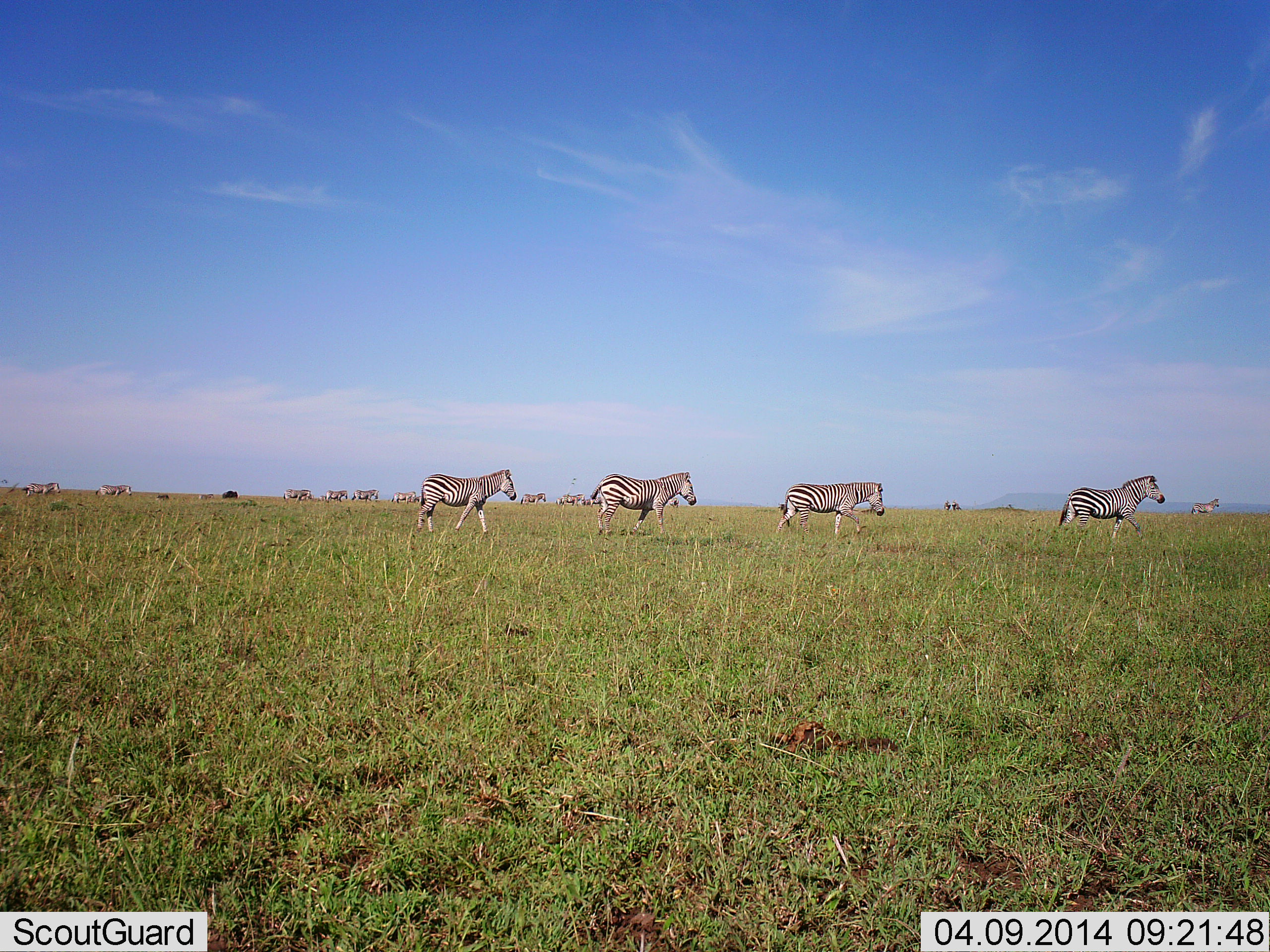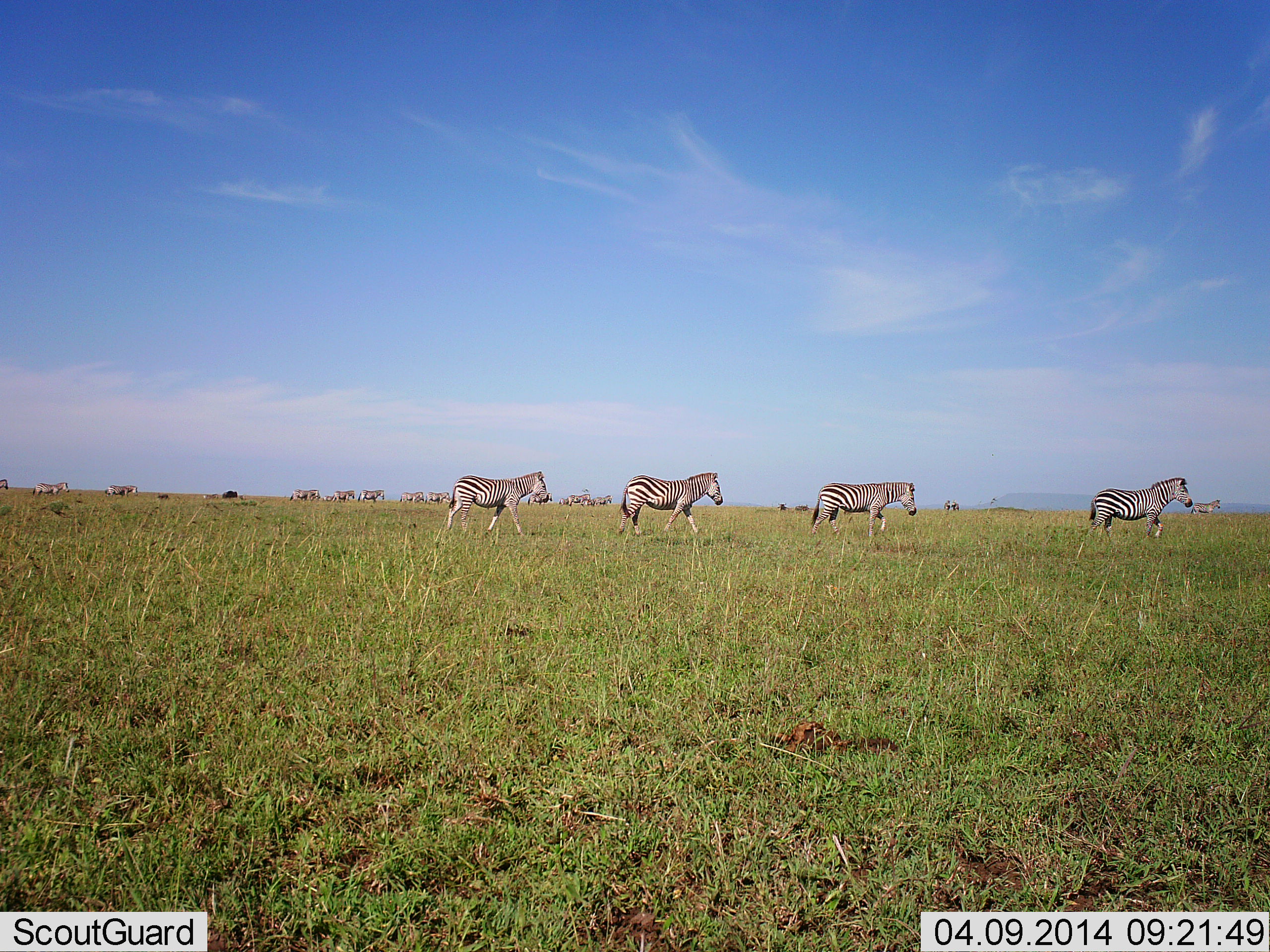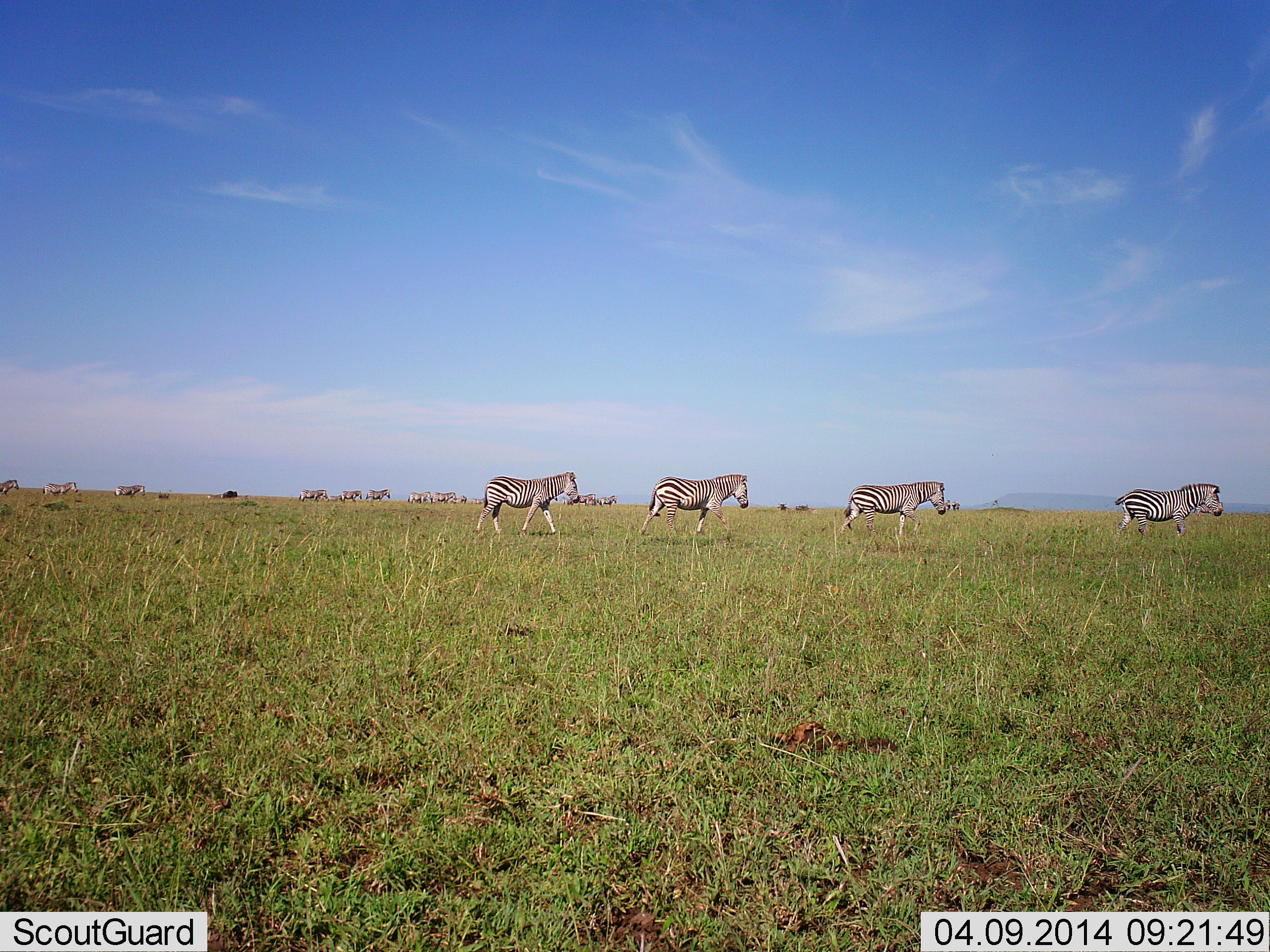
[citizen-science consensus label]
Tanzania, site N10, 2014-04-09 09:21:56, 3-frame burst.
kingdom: Animalia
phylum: Chordata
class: Mammalia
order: Perissodactyla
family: Equidae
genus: Equus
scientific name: Equus quagga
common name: plains zebra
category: zebra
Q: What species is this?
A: Zebra (plains zebra) (Equus quagga).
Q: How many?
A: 11-50.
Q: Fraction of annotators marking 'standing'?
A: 0%.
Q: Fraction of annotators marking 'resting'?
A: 0%.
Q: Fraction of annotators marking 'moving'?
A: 100%.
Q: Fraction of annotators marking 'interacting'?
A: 0%.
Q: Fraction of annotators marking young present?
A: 0%.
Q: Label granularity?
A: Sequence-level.